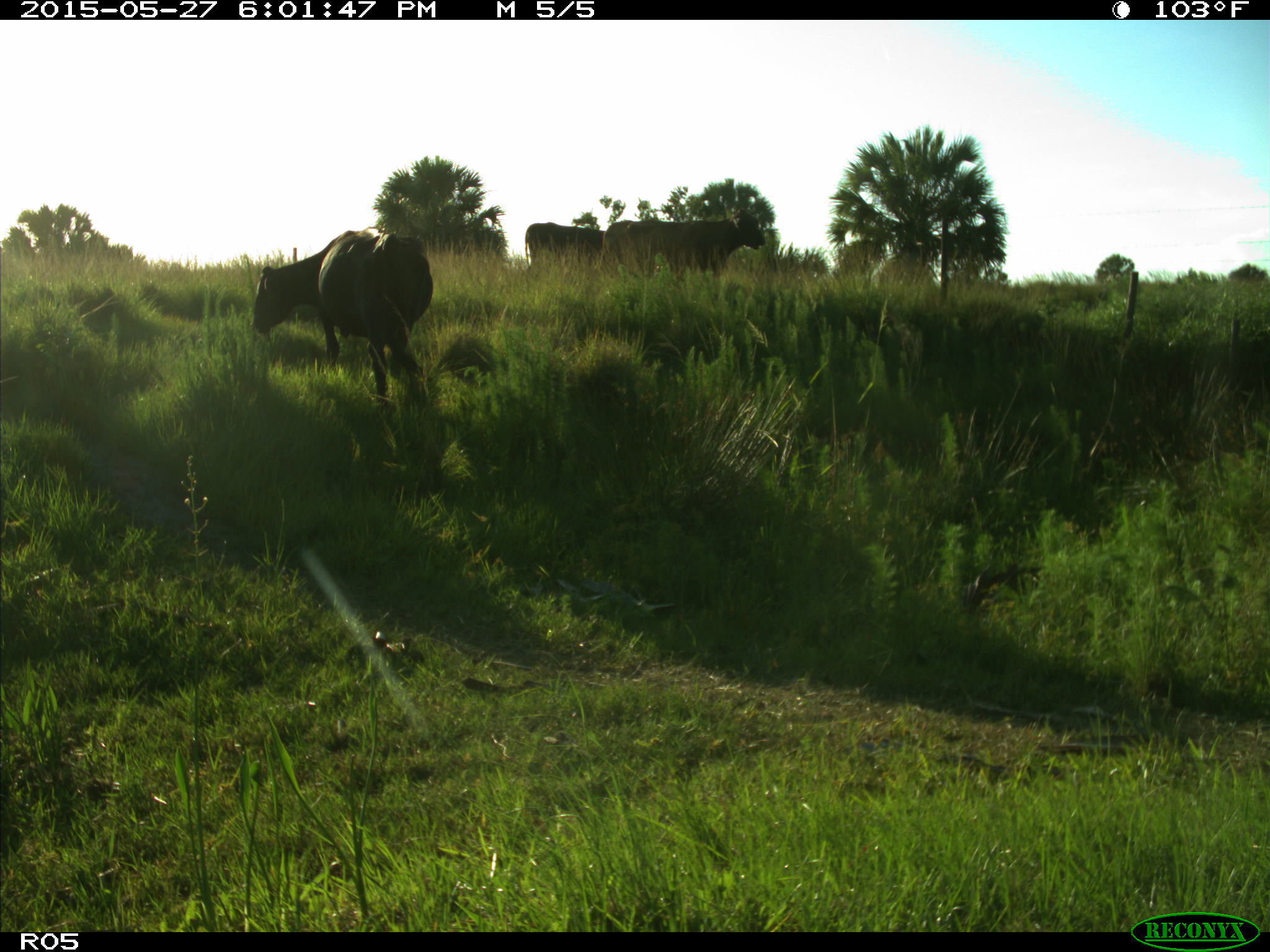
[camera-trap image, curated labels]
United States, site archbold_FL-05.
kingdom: Animalia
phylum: Chordata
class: Mammalia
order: Artiodactyla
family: Bovidae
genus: Bos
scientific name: Bos taurus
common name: domestic cow